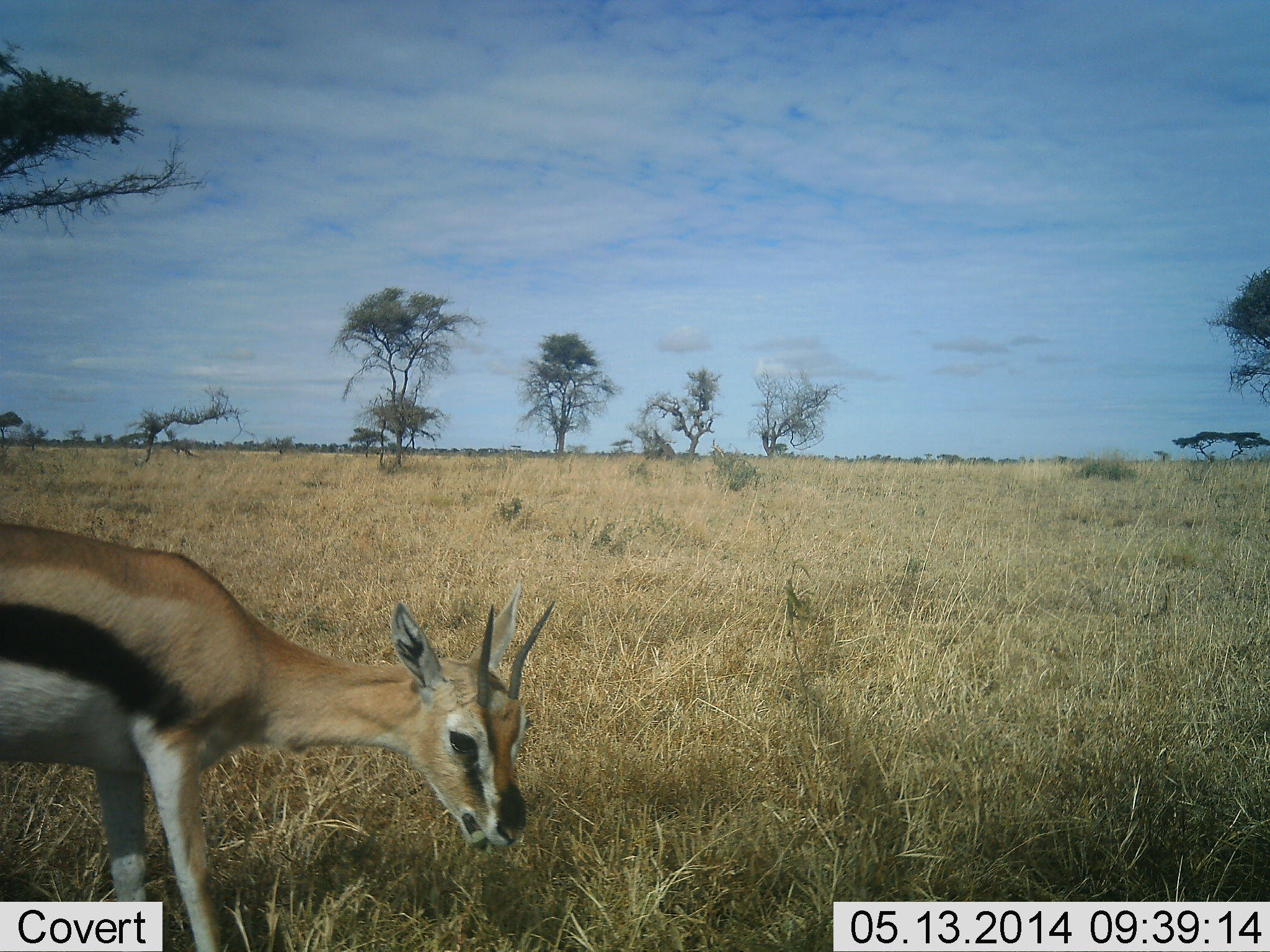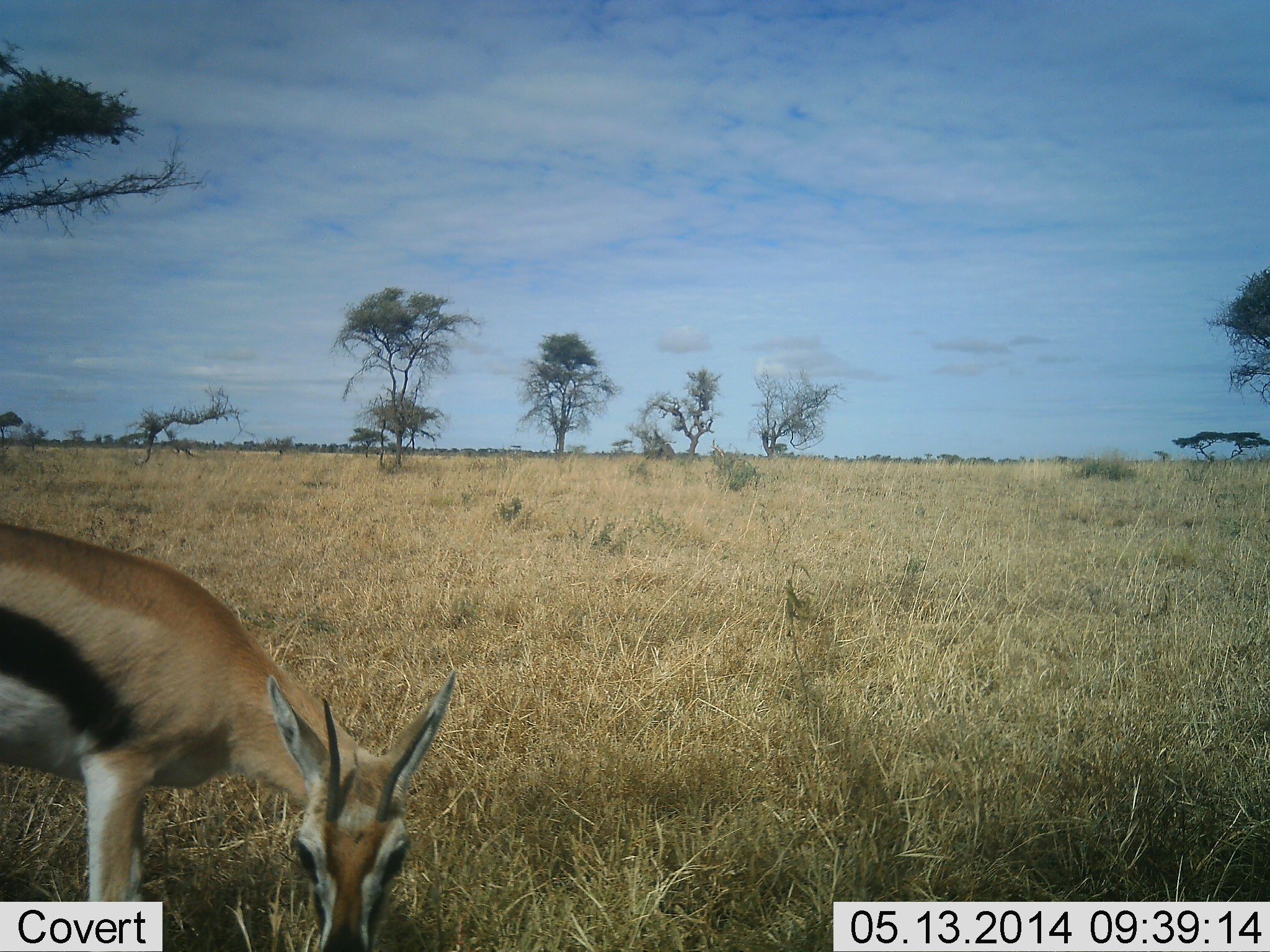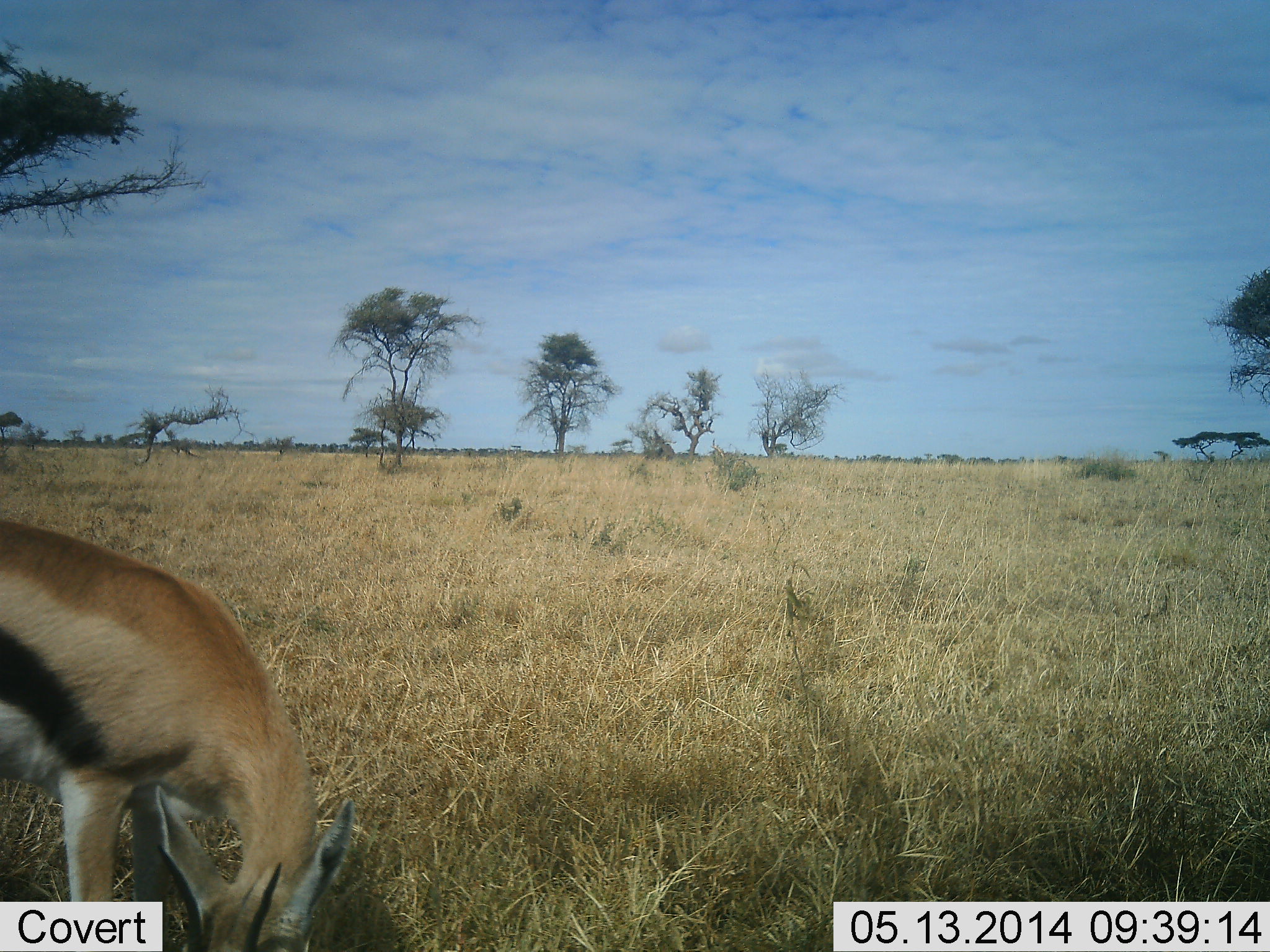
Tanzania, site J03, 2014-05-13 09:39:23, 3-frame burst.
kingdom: Animalia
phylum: Chordata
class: Mammalia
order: Artiodactyla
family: Bovidae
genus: Eudorcas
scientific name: Eudorcas thomsonii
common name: thomson's gazelle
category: gazellethomsons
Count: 1.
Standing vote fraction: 45%.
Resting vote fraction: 0%.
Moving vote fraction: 0%.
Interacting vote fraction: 0%.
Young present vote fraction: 0%.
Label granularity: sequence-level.